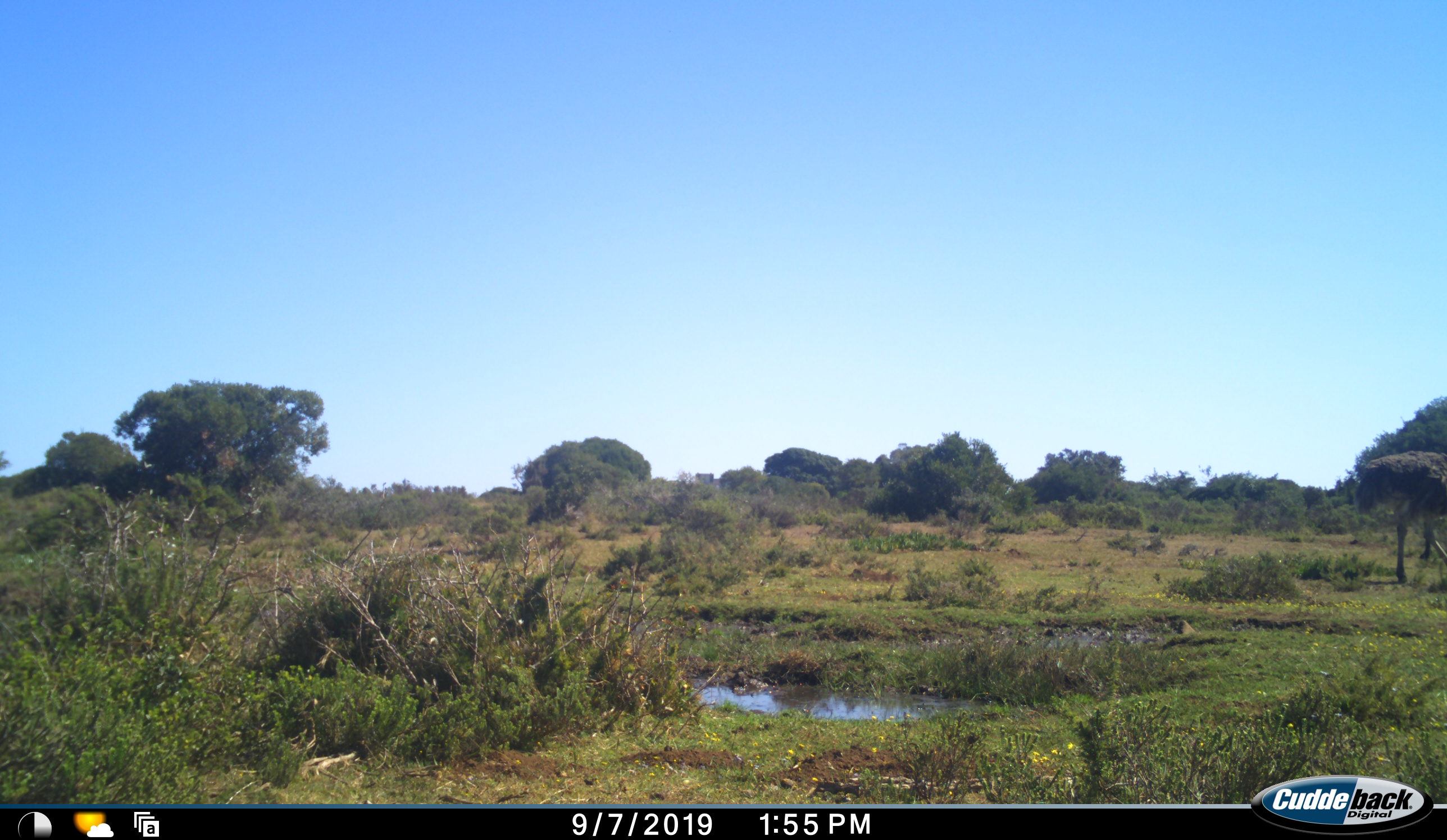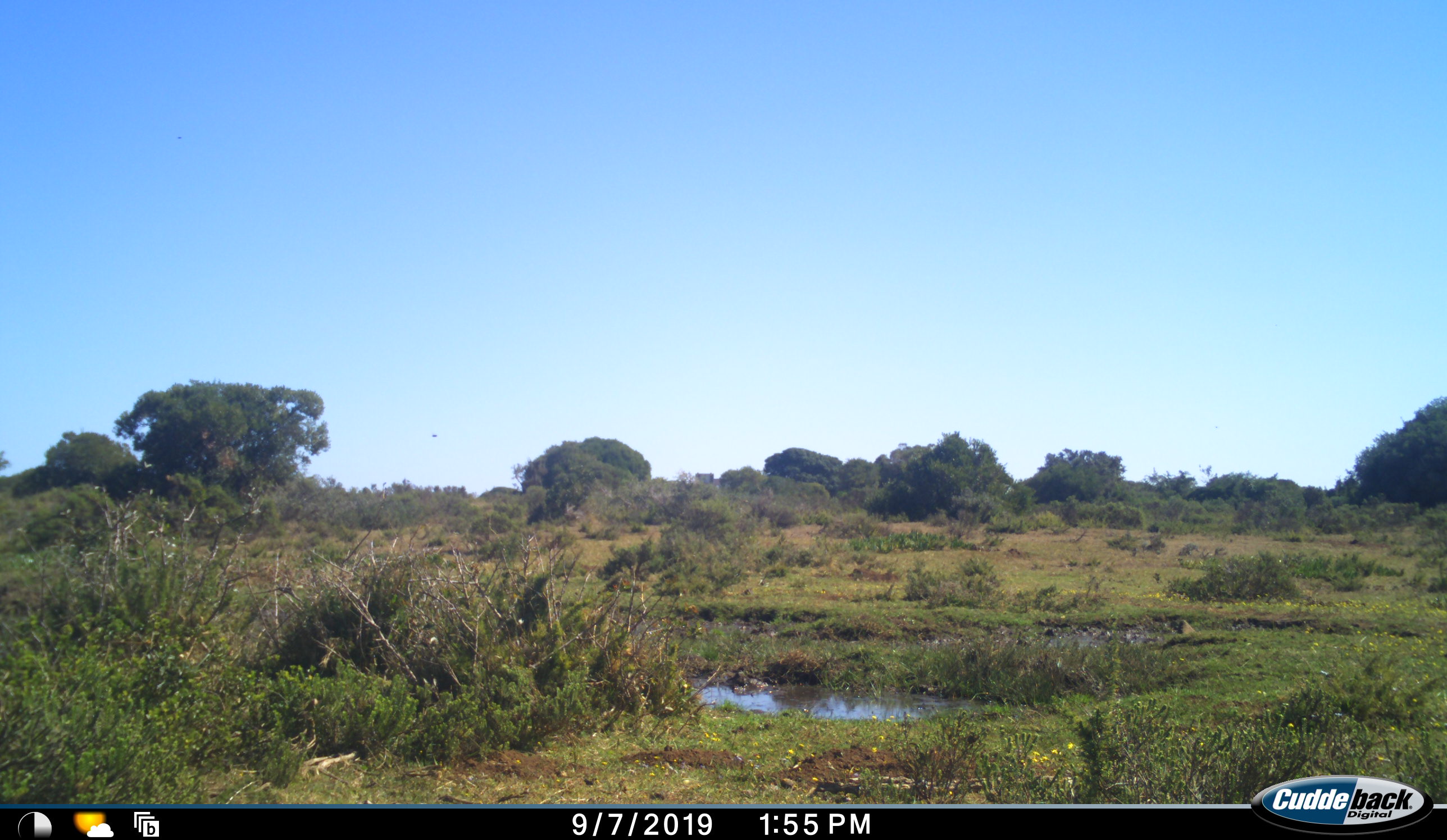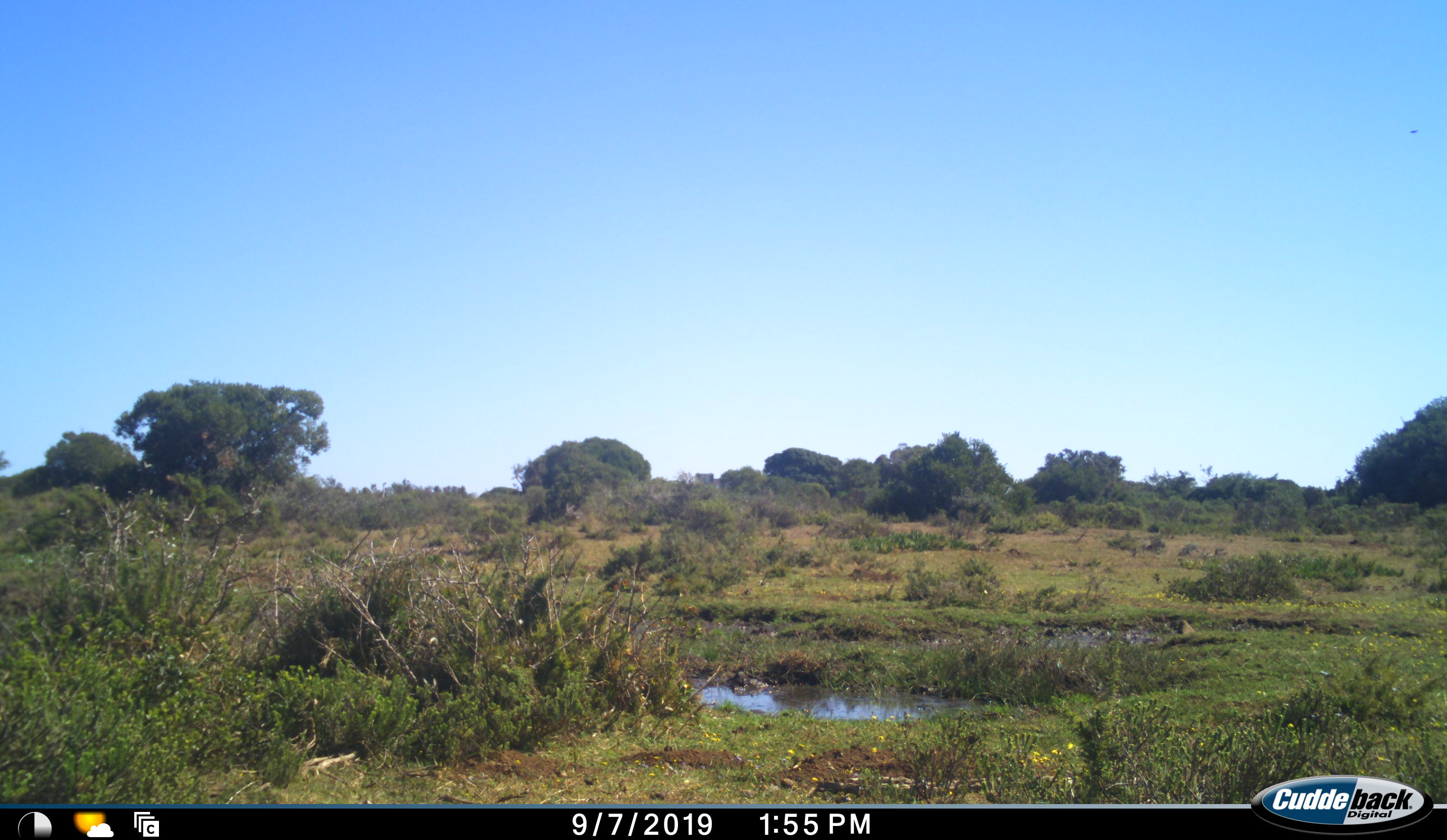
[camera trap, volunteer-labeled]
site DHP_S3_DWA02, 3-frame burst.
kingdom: Animalia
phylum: Chordata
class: Aves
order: Struthioniformes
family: Struthionidae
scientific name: Struthionidae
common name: ostrich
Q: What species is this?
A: Ostrich (Struthionidae).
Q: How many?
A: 1.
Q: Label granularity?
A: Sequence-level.